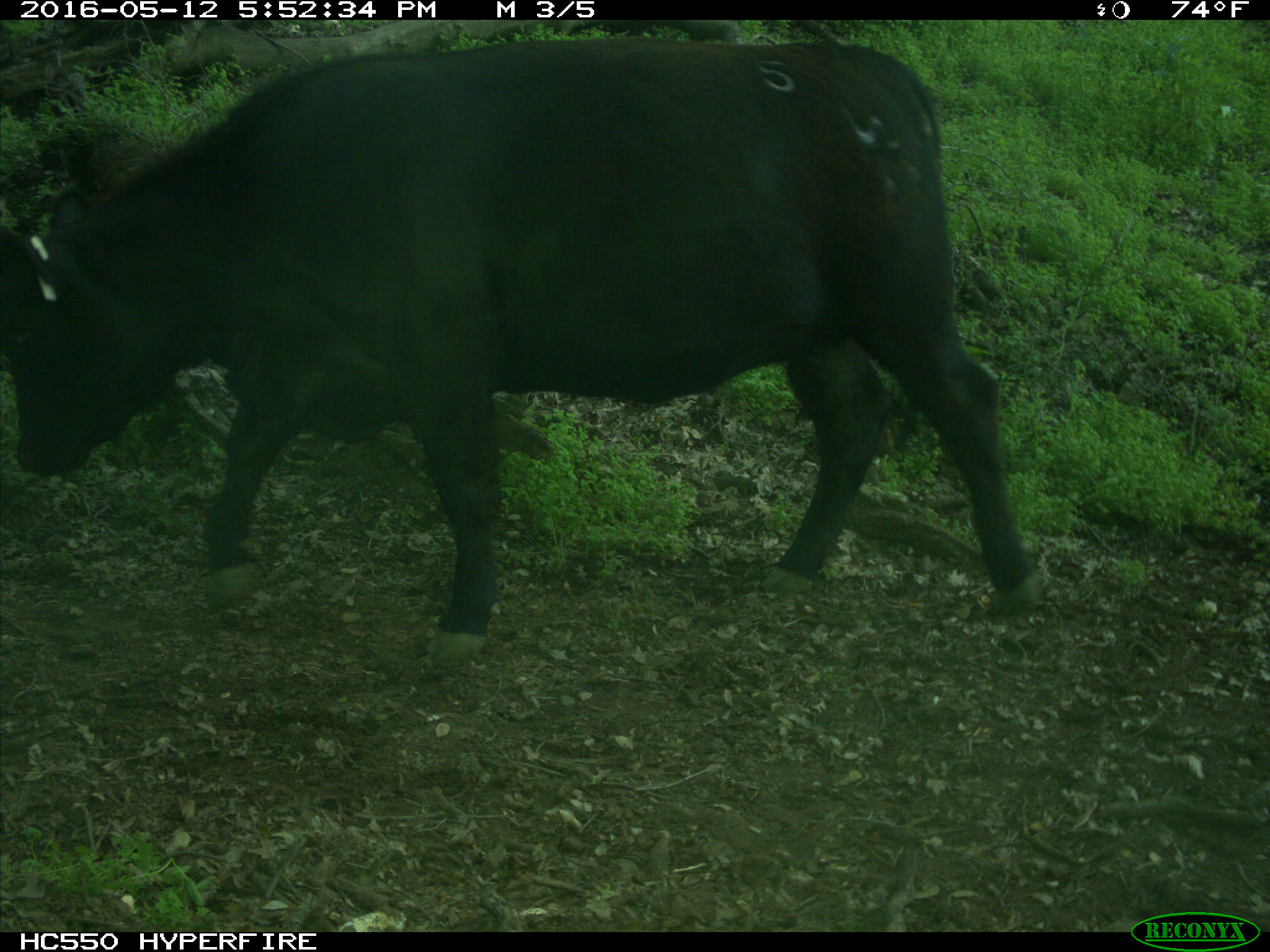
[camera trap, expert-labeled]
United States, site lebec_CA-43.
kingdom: Animalia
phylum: Chordata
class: Mammalia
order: Artiodactyla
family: Bovidae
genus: Bos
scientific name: Bos taurus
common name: domestic cow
Bos taurus (domestic cow).